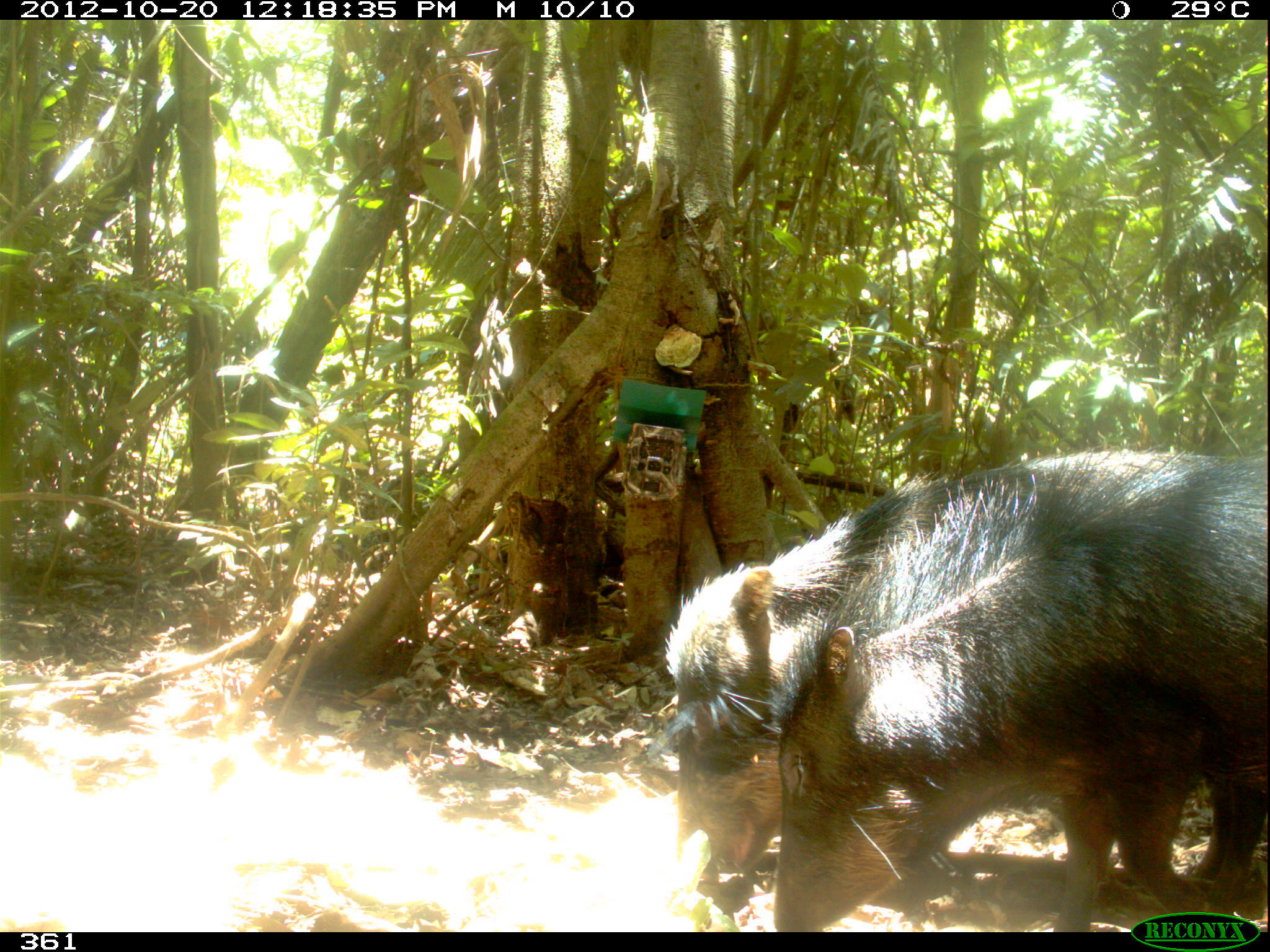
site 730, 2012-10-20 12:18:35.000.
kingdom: Animalia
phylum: Chordata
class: Mammalia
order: Artiodactyla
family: Tayassuidae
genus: Tayassu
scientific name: Tayassu pecari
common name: white-lipped peccary